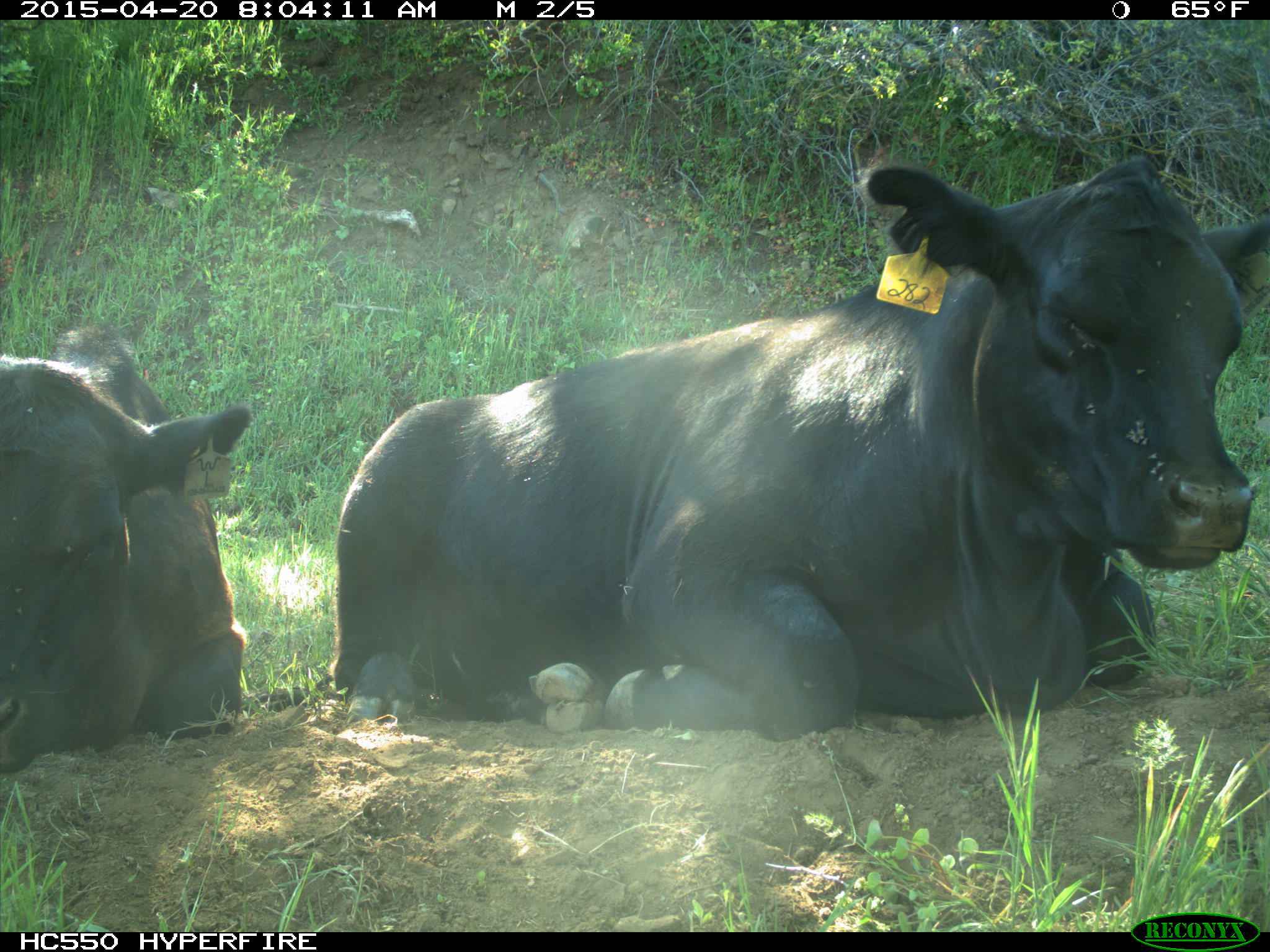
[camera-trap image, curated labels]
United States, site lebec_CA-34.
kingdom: Animalia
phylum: Chordata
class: Mammalia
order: Artiodactyla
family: Bovidae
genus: Bos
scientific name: Bos taurus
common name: domestic cow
Bos taurus (domestic cow).